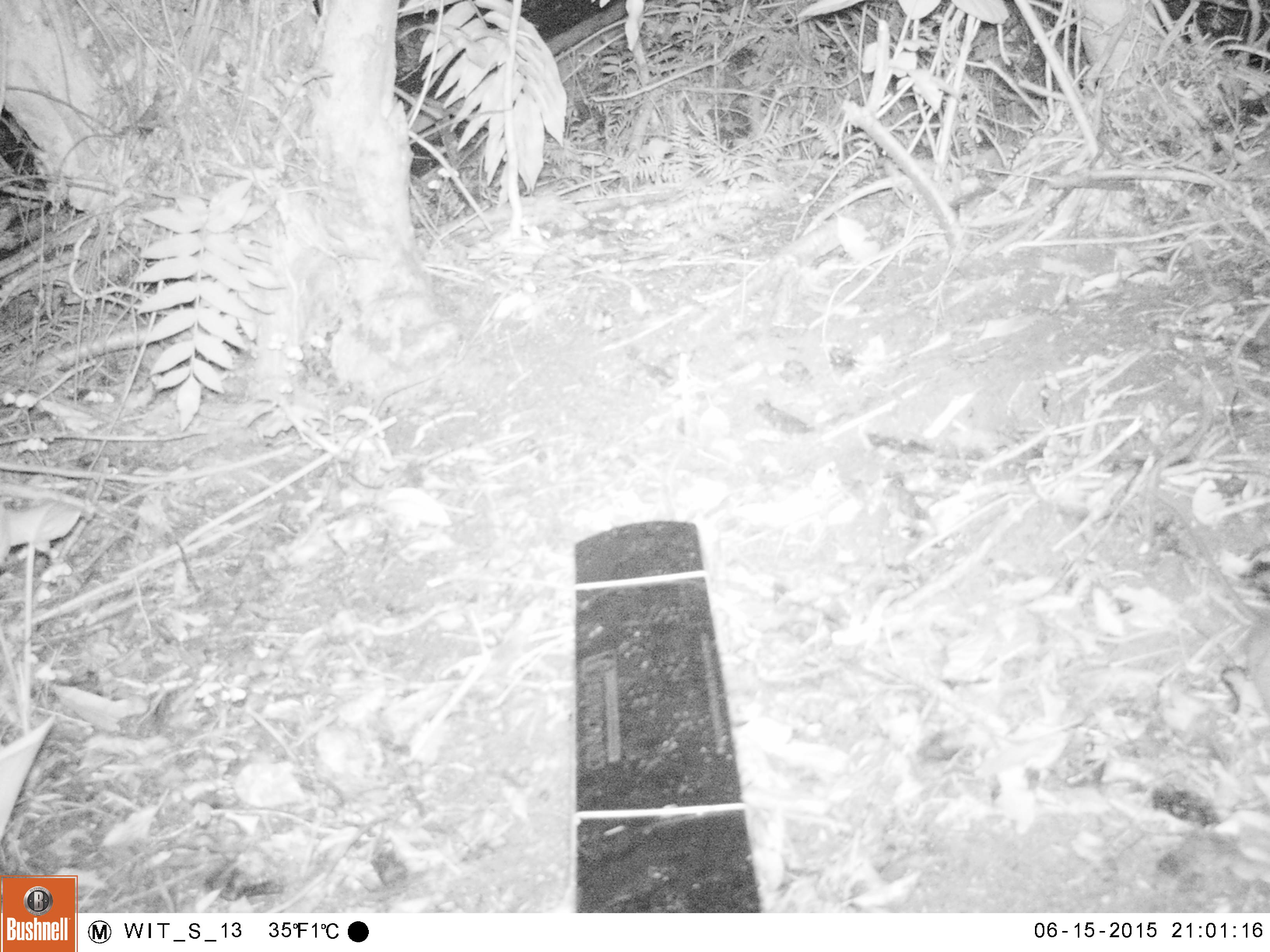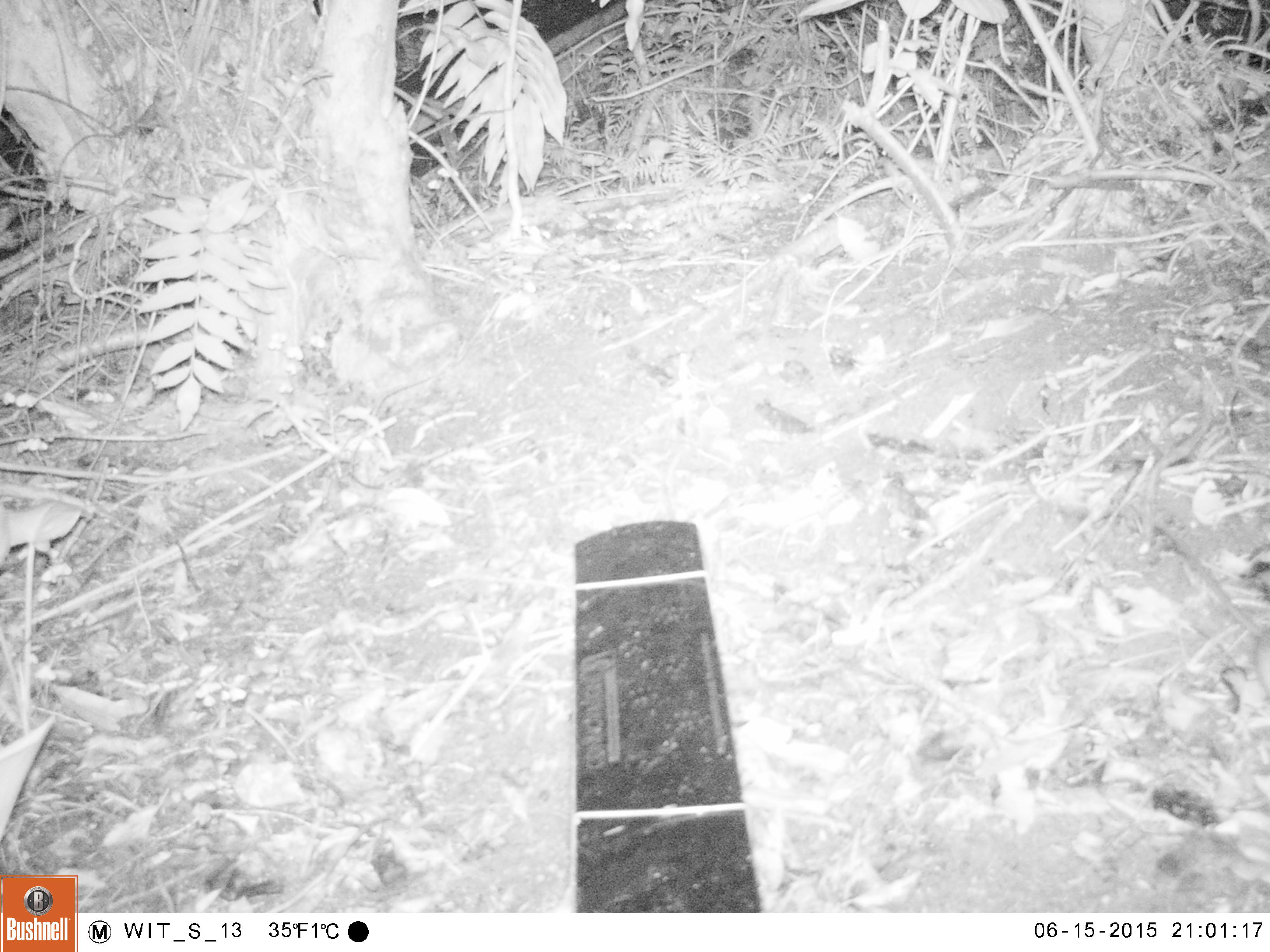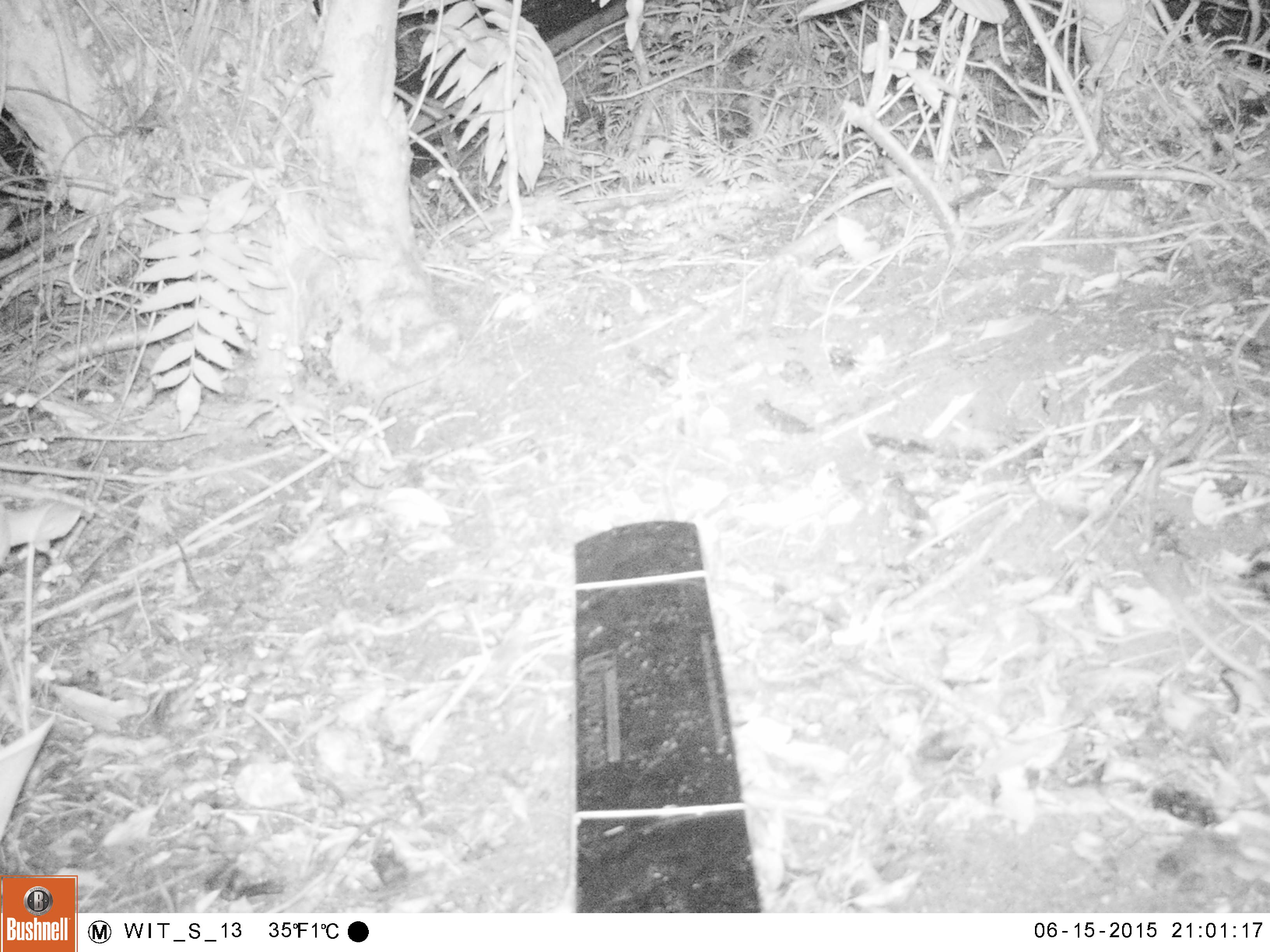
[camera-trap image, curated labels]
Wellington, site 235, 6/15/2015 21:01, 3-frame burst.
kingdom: Animalia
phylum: Chordata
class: Mammalia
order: Rodentia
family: Muridae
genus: Rattus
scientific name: Rattus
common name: rat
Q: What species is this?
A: Rat (Rattus).